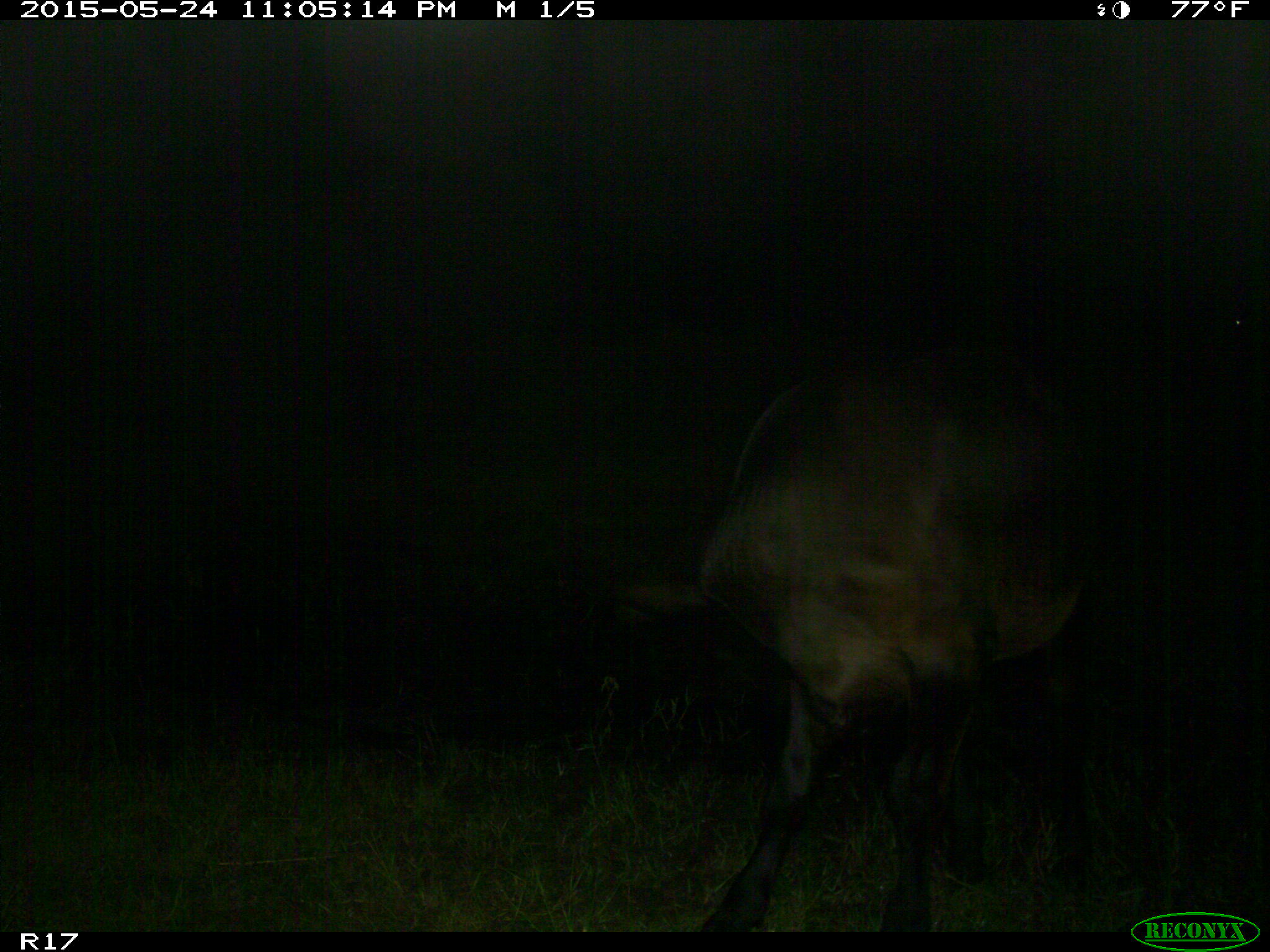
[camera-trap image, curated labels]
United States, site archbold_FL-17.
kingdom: Animalia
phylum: Chordata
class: Mammalia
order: Artiodactyla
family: Bovidae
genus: Bos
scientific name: Bos taurus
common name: domestic cow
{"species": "Bos taurus (domestic cow)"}